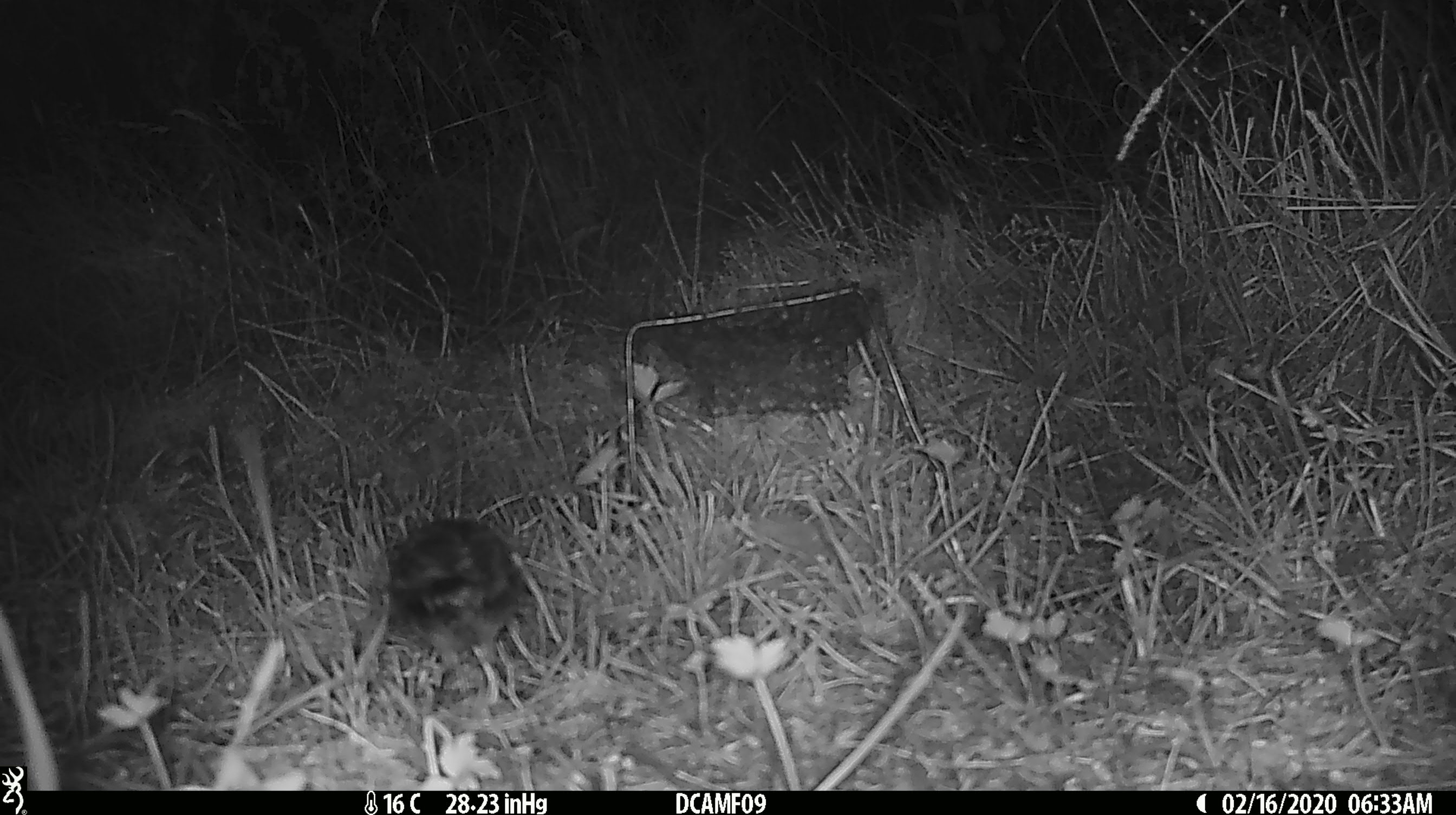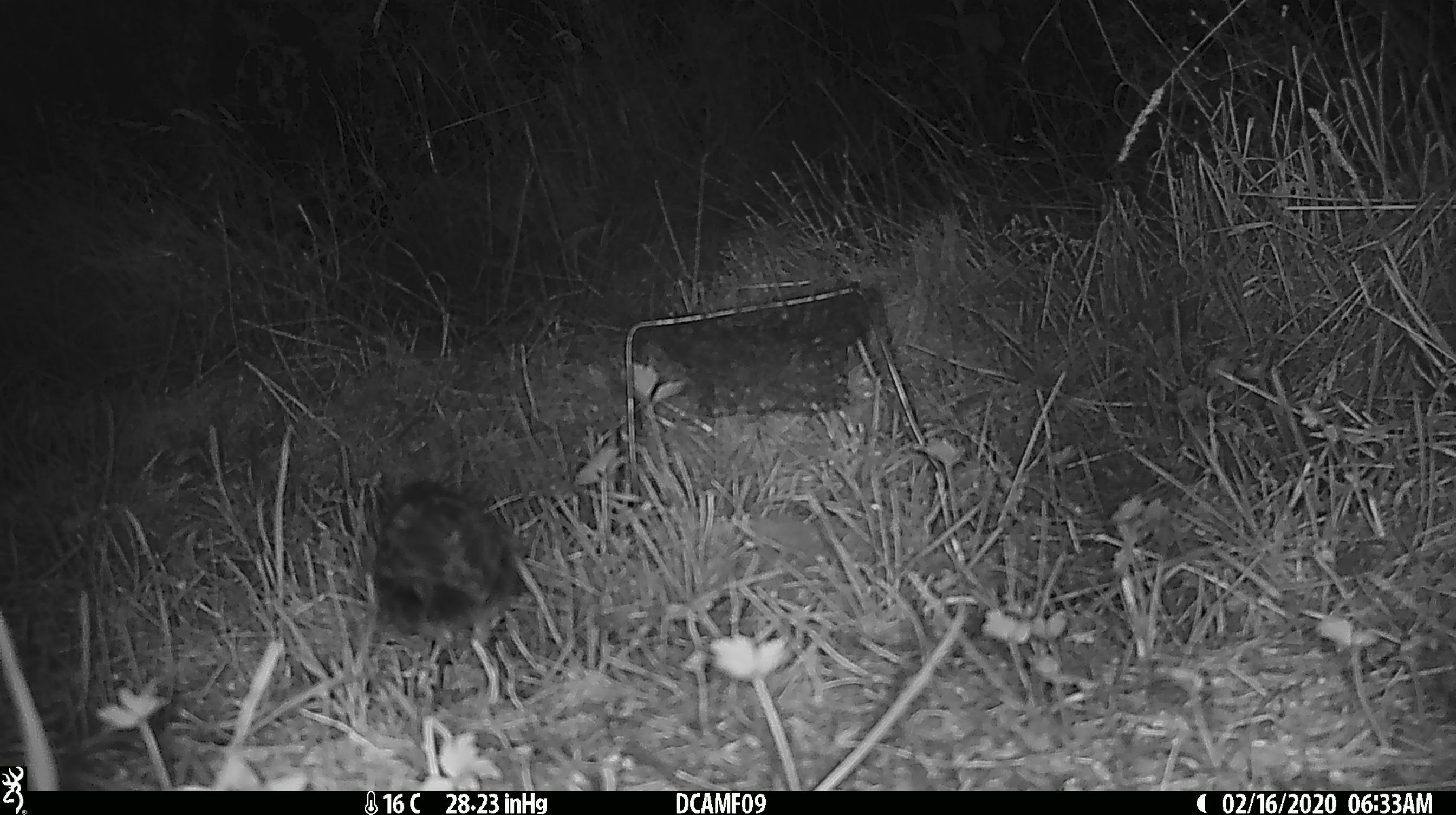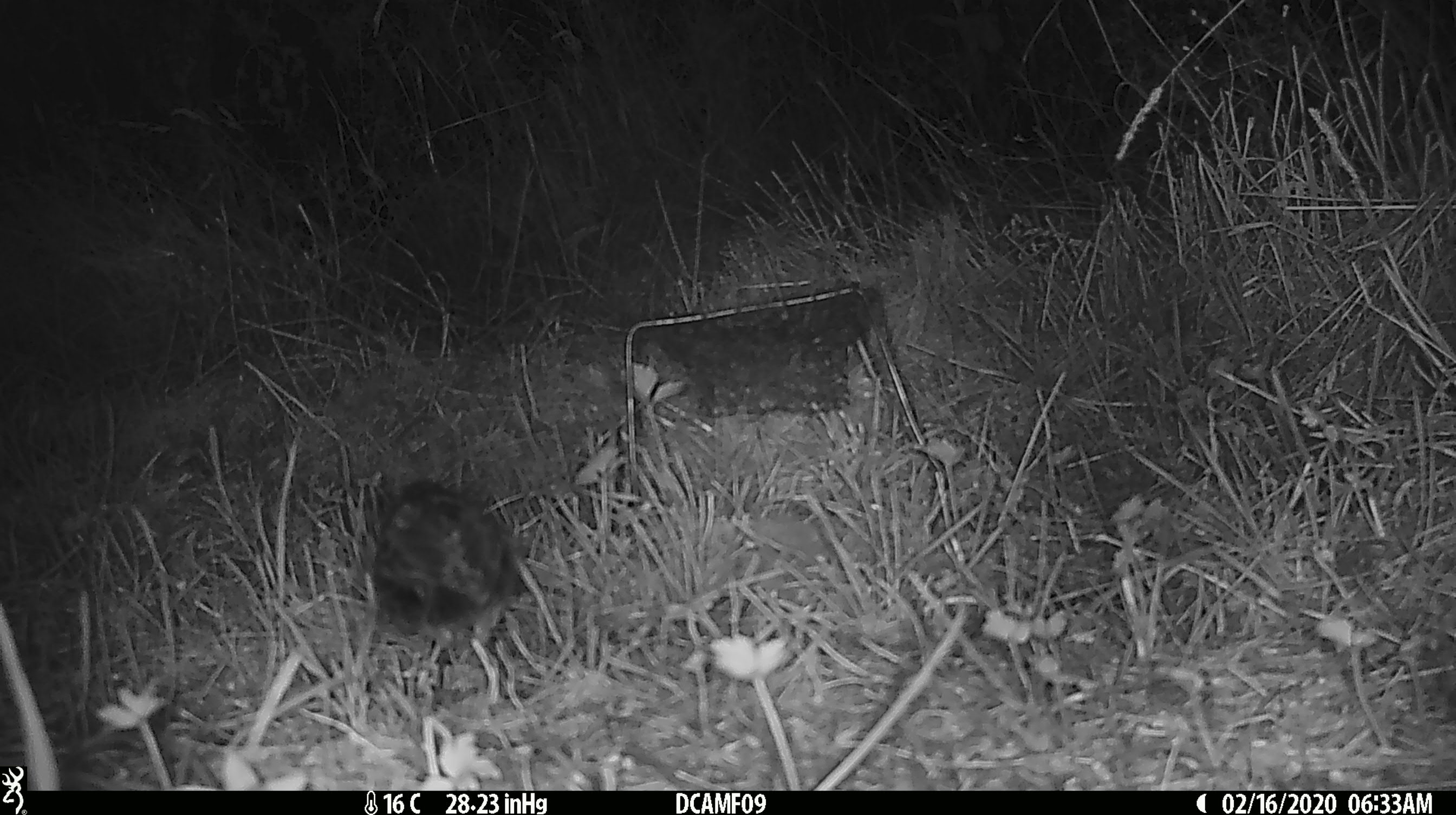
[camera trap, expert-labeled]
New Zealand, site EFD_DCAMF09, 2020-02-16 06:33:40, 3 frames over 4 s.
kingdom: Animalia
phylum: Chordata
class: Mammalia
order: Rodentia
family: Muridae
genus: Rattus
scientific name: Rattus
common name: rat